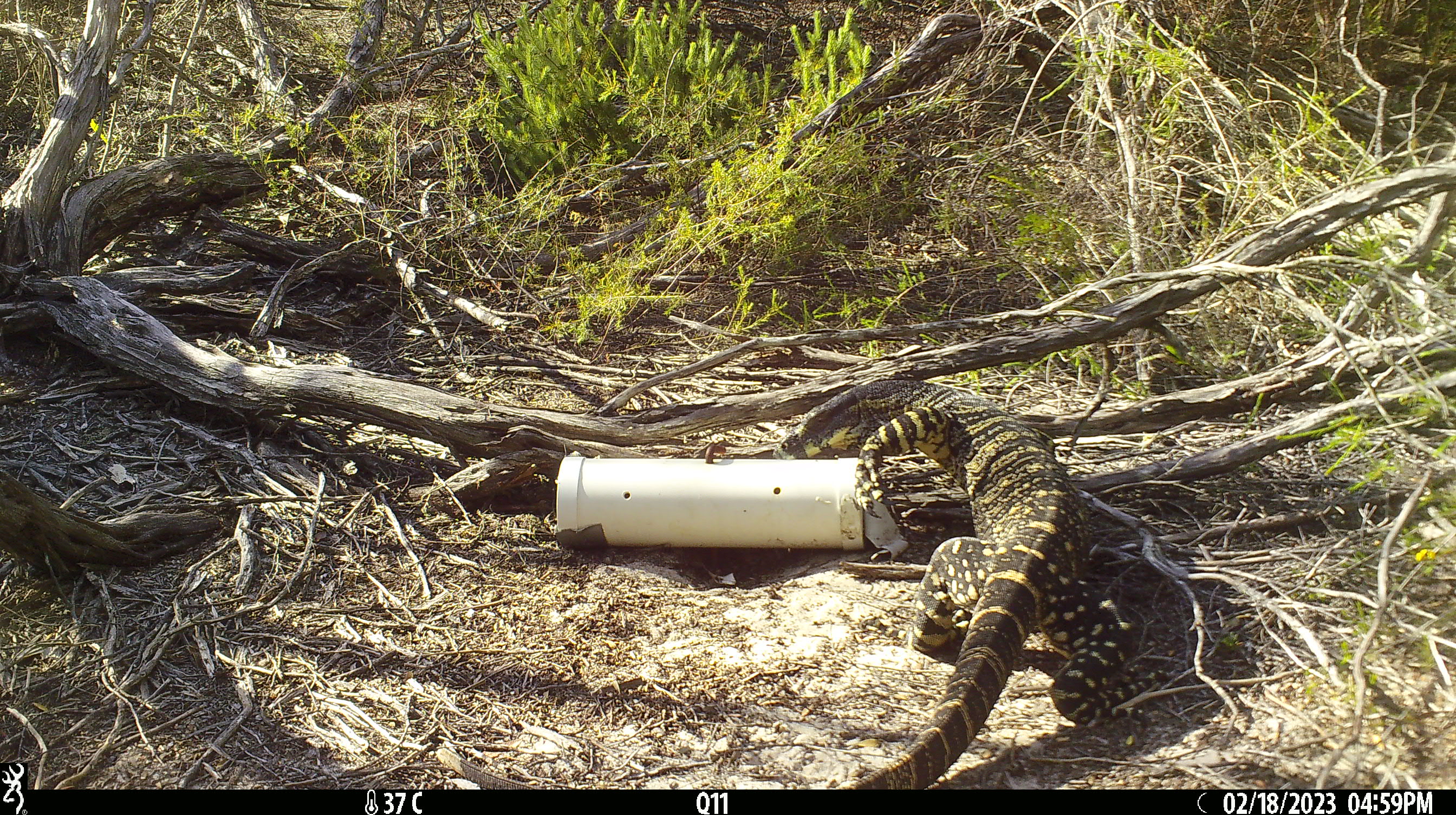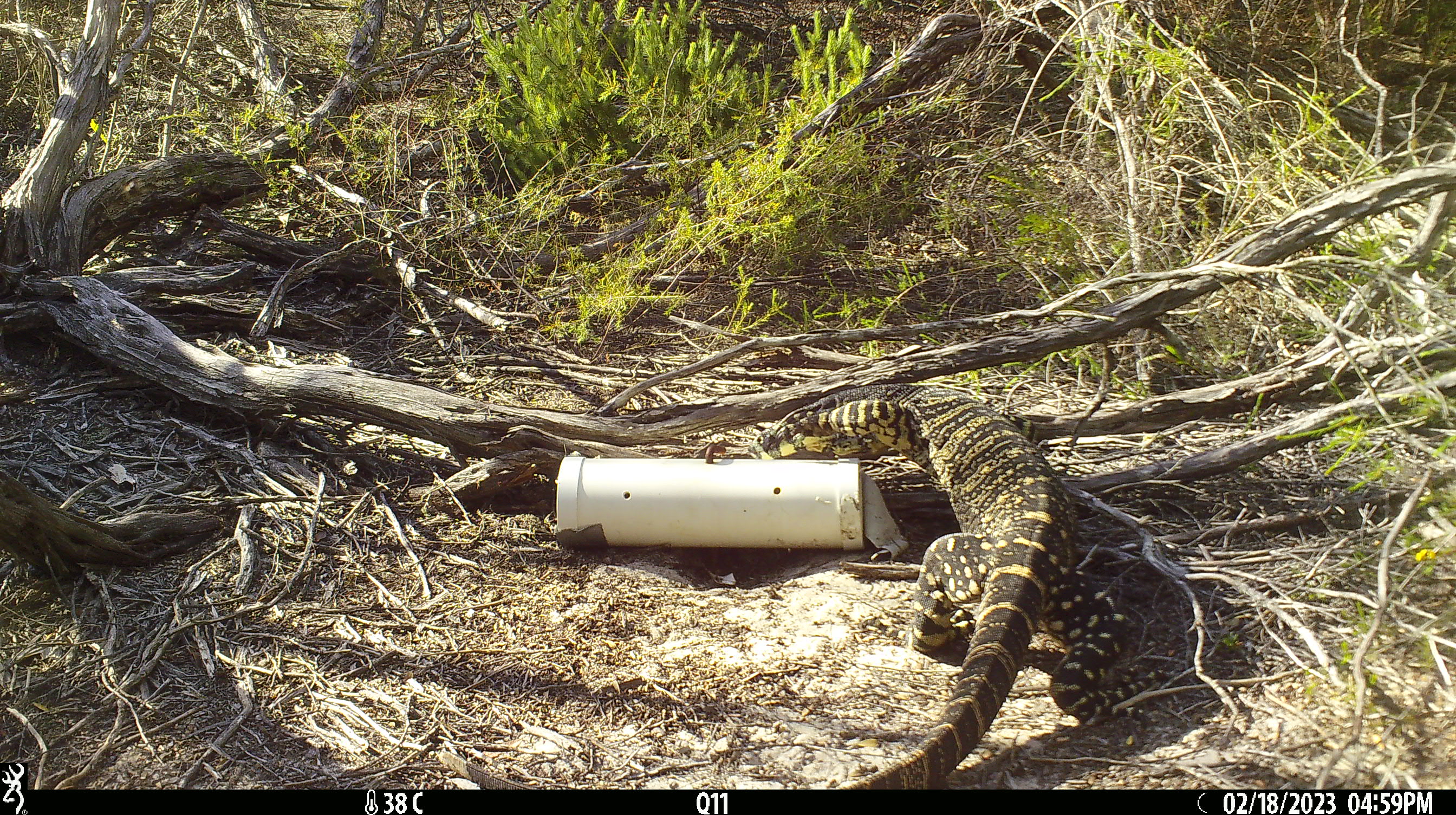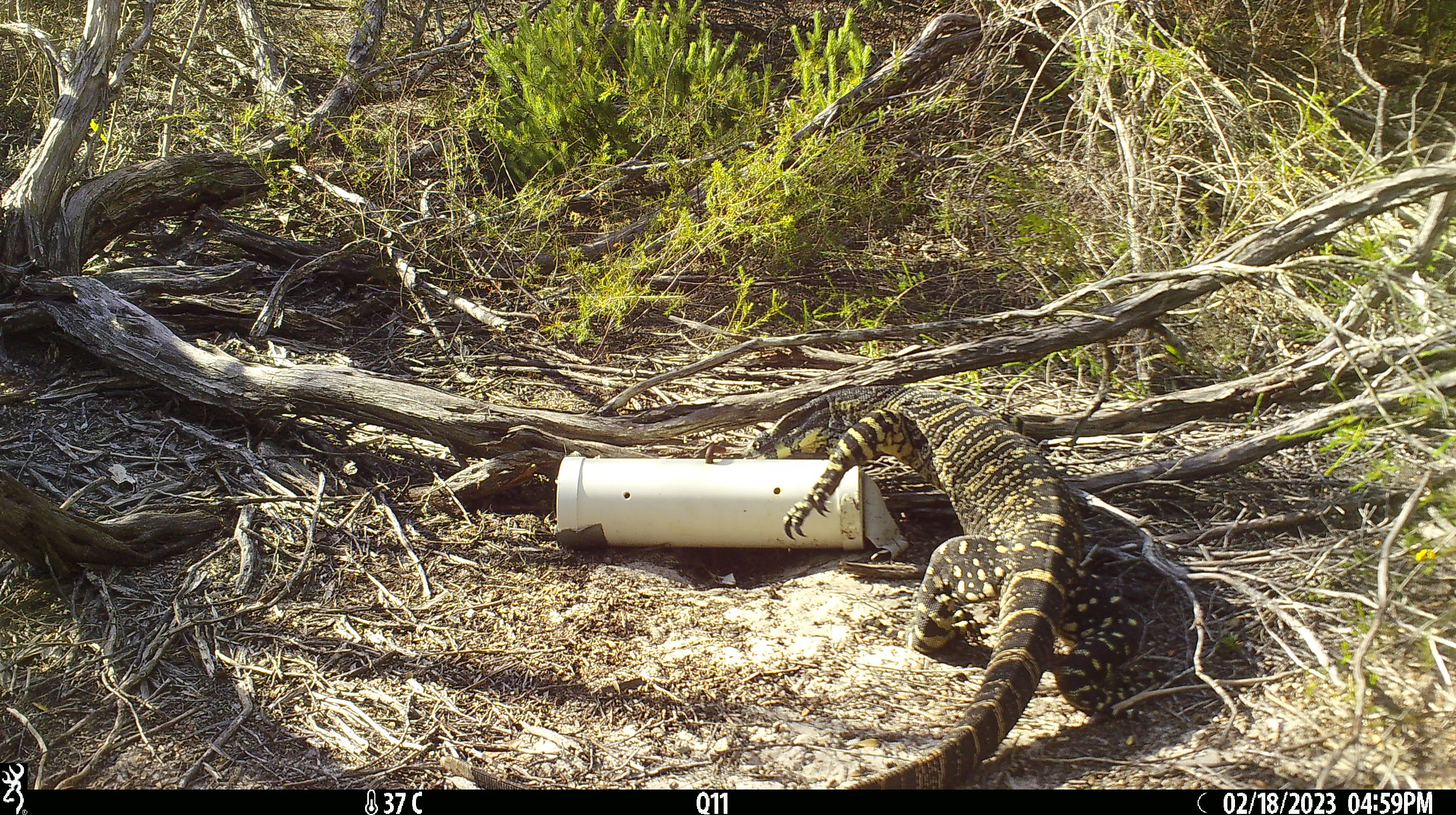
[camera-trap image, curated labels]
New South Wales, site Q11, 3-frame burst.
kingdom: Animalia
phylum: Chordata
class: Reptilia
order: Squamata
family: Varanidae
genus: Varanus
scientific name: Varanus varius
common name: lace monitor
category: goanna